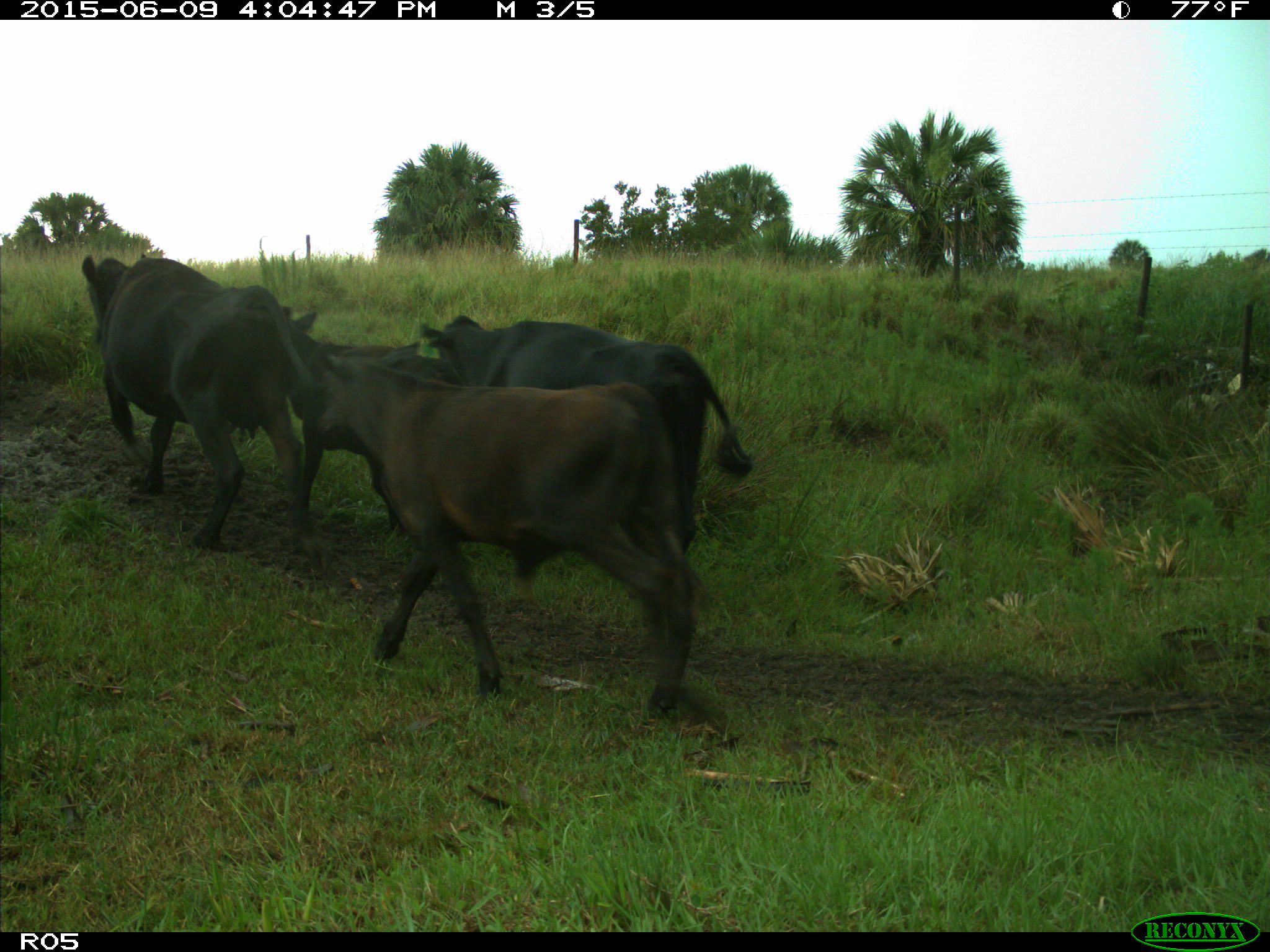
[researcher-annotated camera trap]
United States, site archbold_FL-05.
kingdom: Animalia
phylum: Chordata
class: Mammalia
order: Artiodactyla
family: Bovidae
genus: Bos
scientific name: Bos taurus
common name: domestic cow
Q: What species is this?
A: Bos taurus (domestic cow).